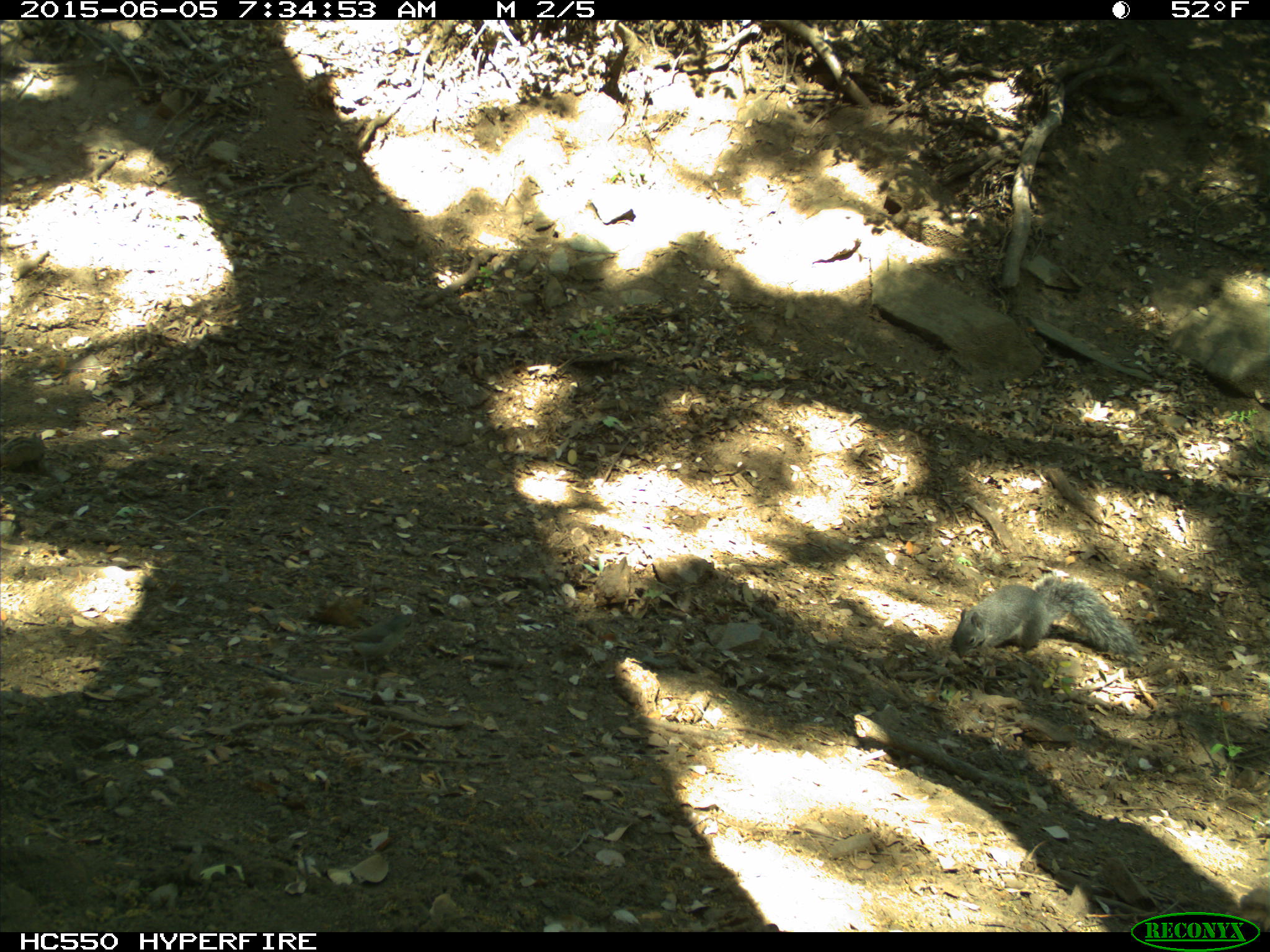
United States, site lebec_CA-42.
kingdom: Animalia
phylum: Chordata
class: Mammalia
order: Rodentia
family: Sciuridae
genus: Sciurus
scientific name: Sciurus carolinensis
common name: eastern gray squirrel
Sciurus carolinensis (eastern gray squirrel).